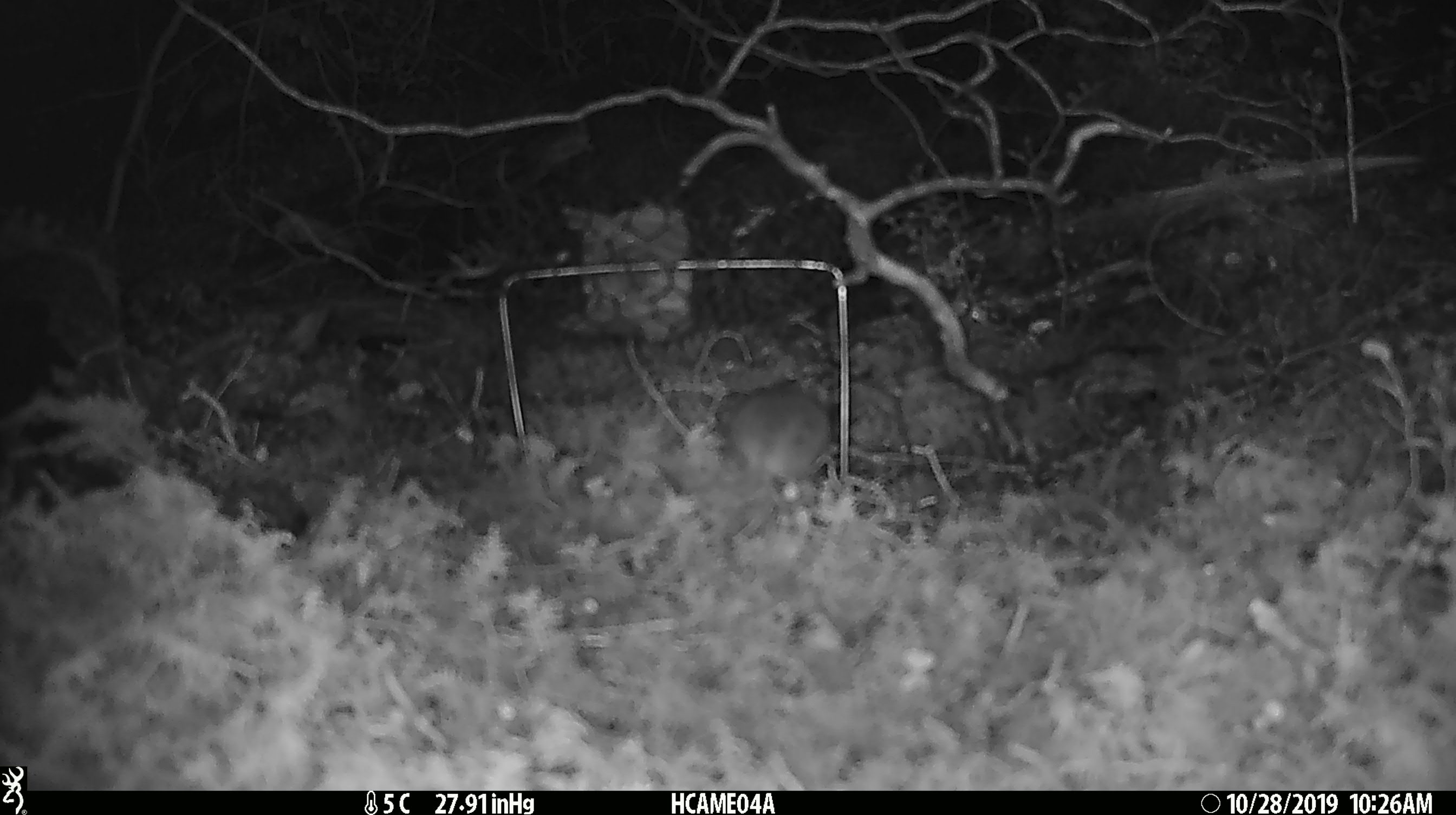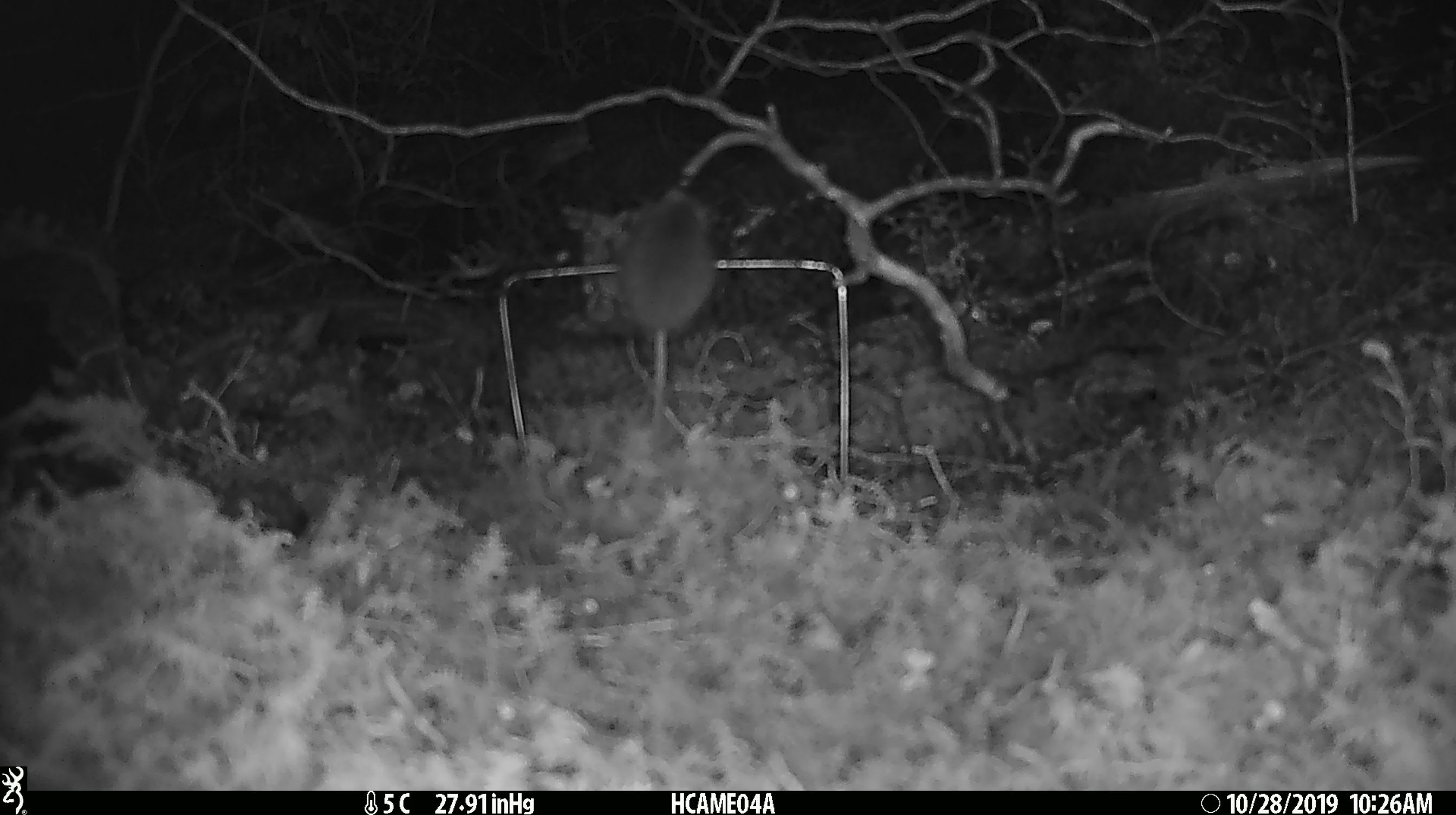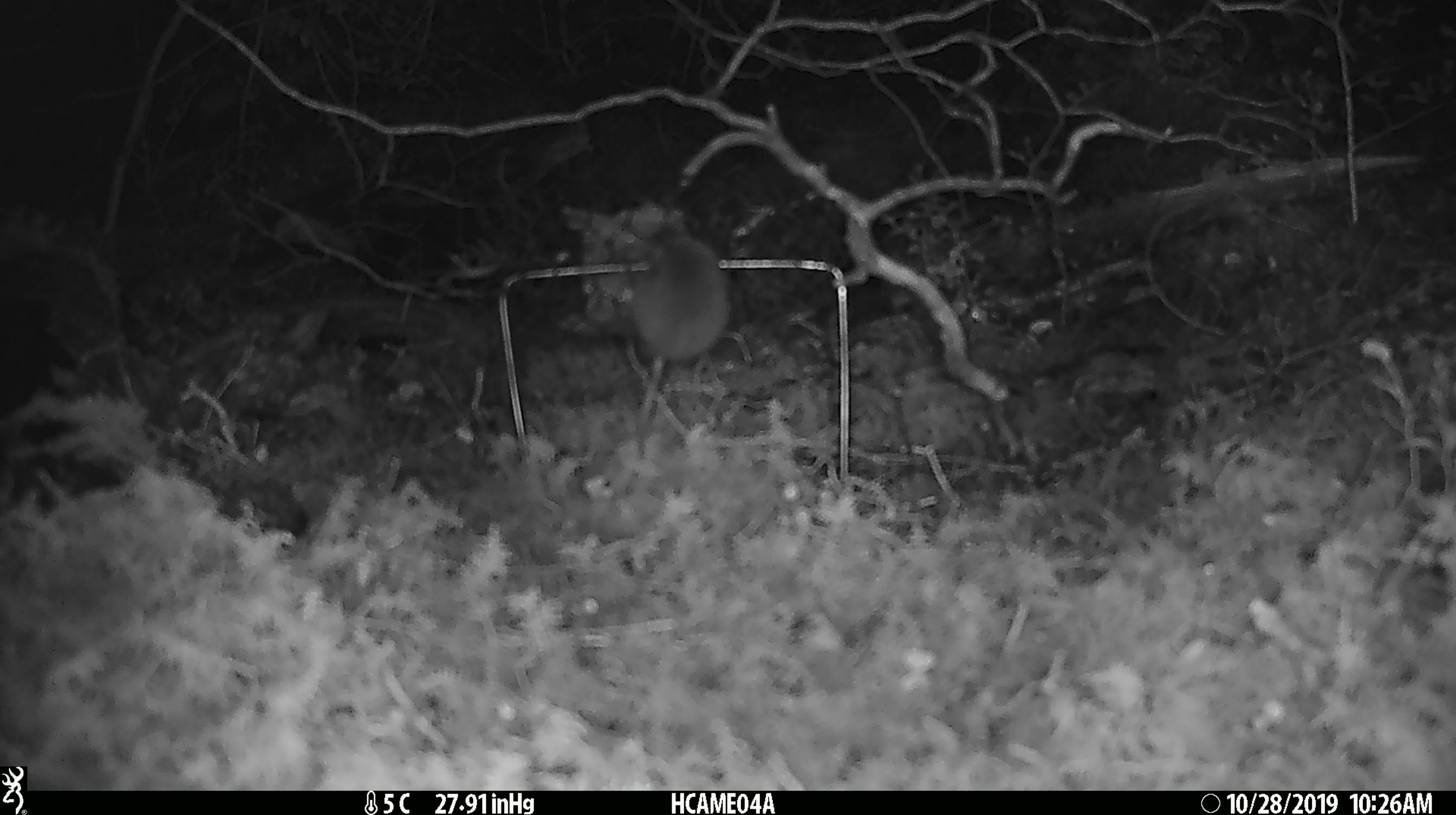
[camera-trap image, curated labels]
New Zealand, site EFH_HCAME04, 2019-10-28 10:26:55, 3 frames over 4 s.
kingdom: Animalia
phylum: Chordata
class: Mammalia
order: Rodentia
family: Muridae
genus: Mus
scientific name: Mus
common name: mouse